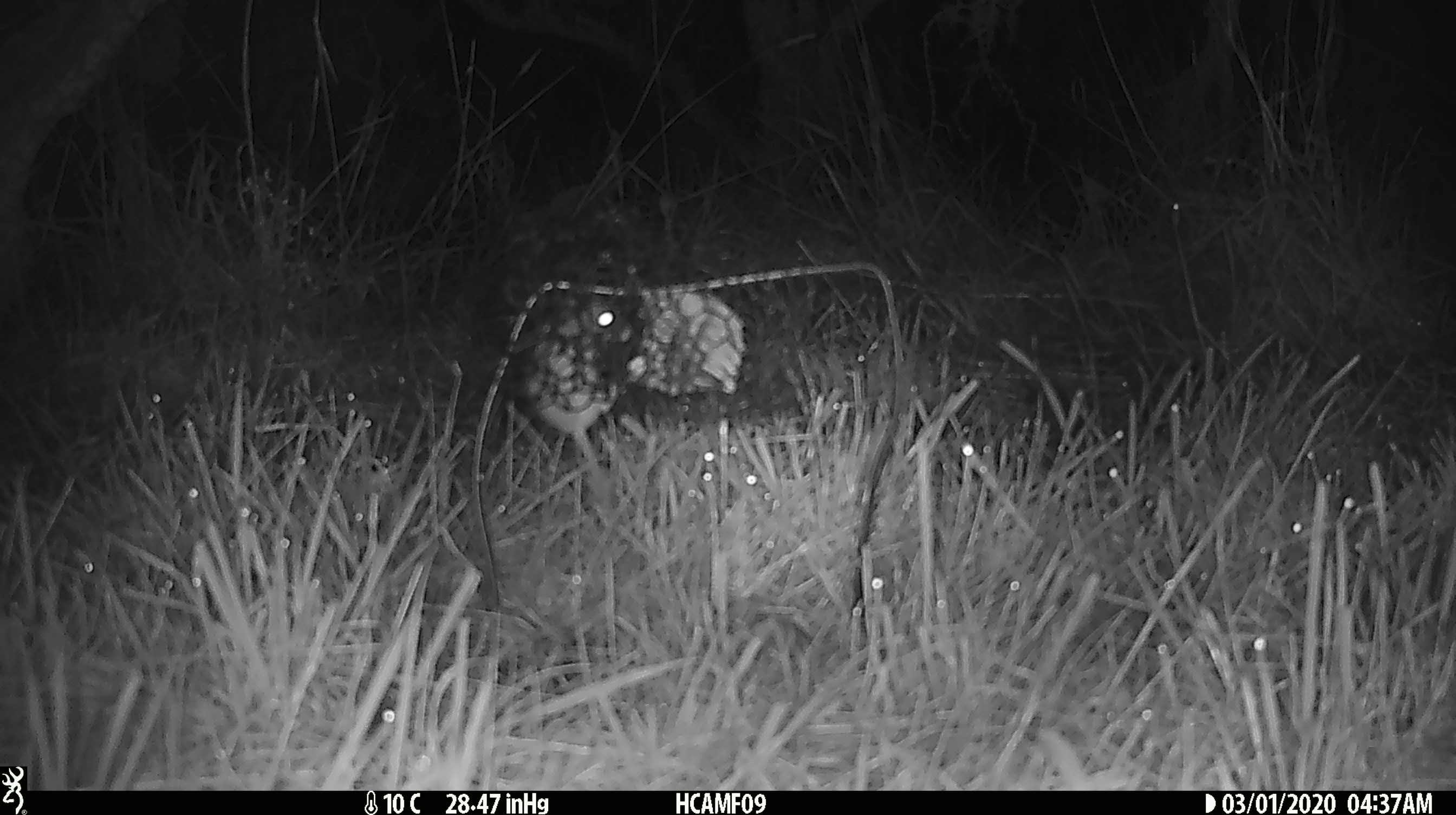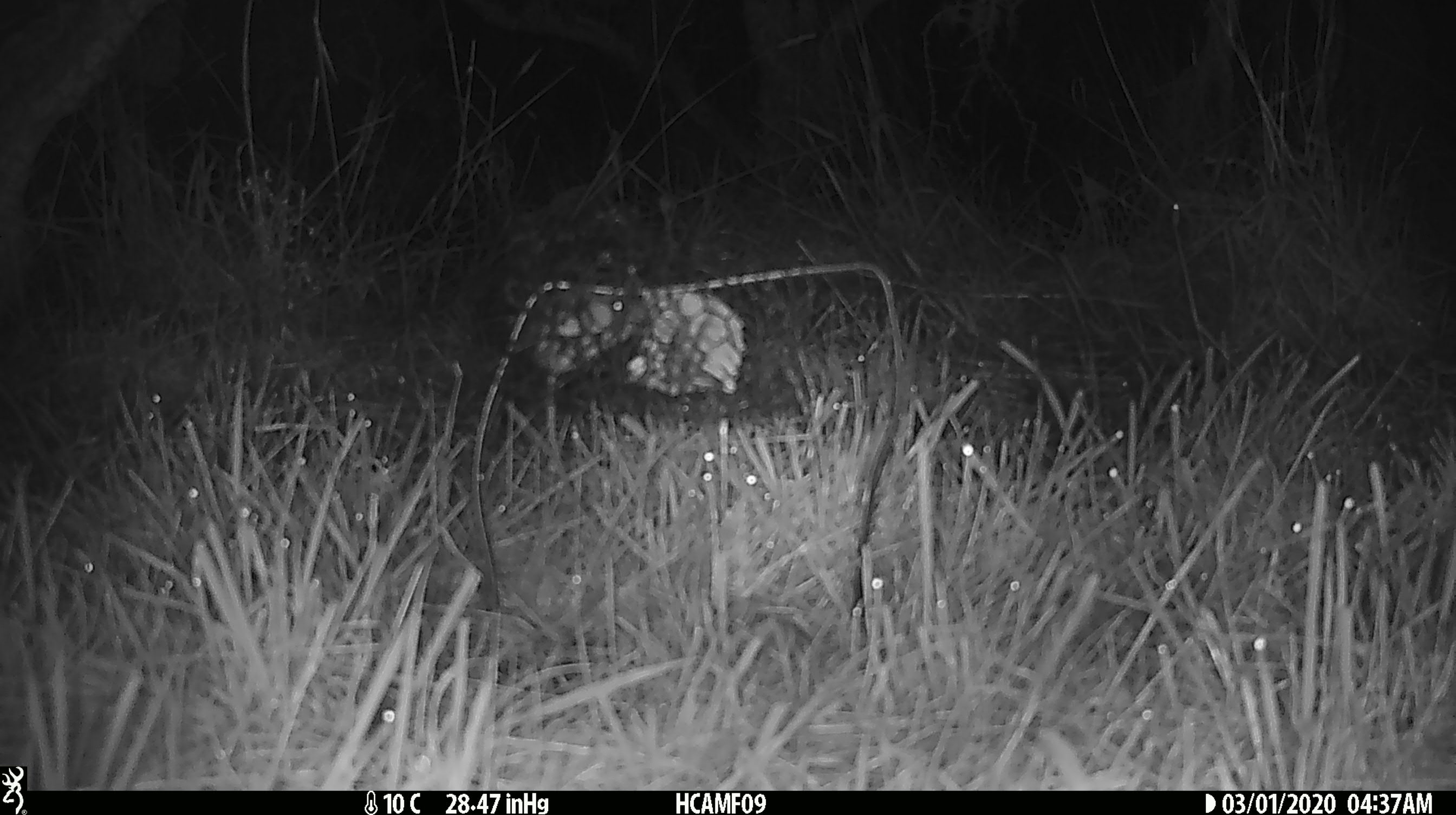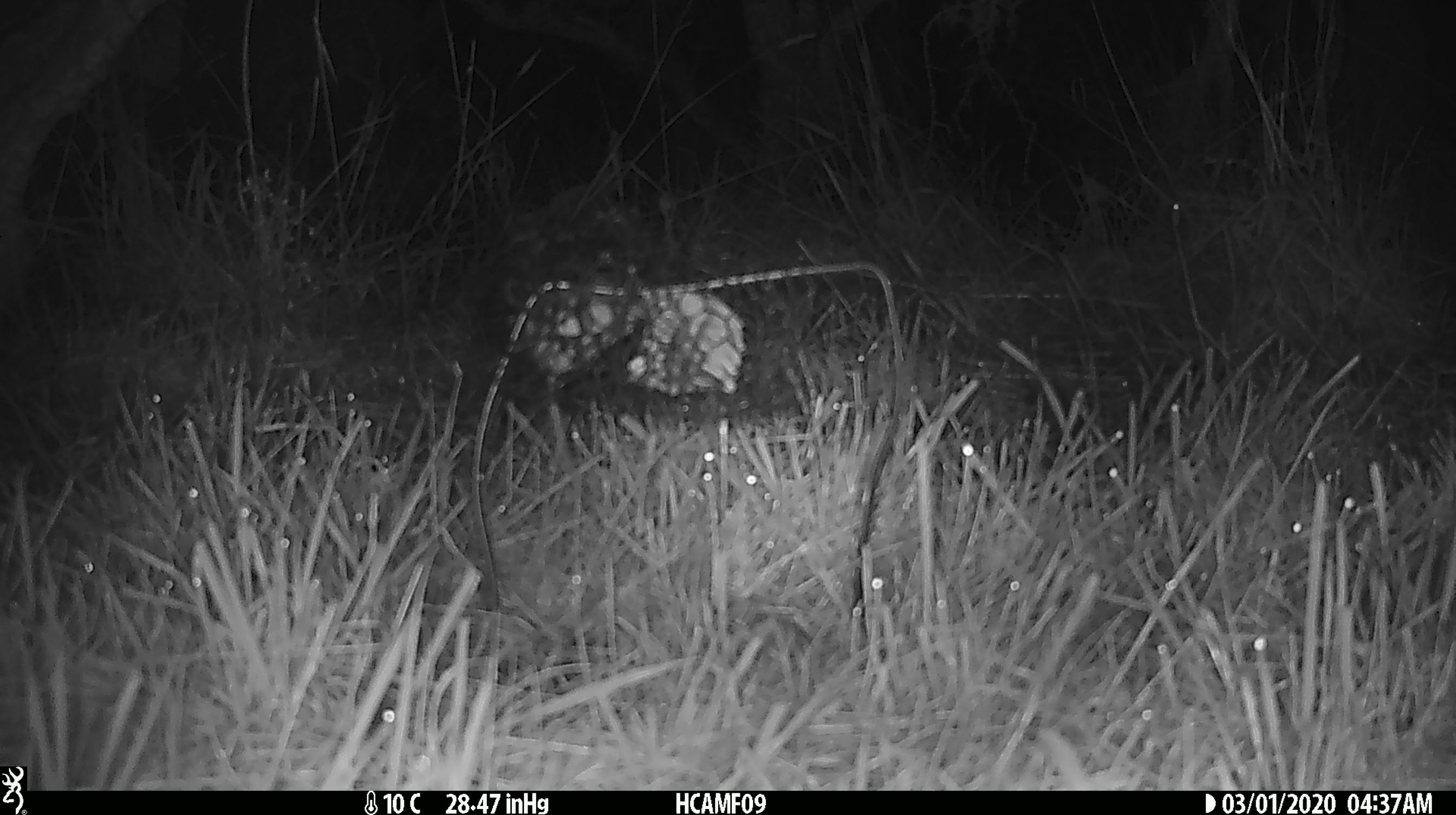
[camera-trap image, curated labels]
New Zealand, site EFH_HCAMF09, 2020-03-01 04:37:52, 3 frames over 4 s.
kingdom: Animalia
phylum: Chordata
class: Mammalia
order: Rodentia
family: Muridae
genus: Mus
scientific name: Mus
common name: mouse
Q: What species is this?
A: Mouse (Mus).